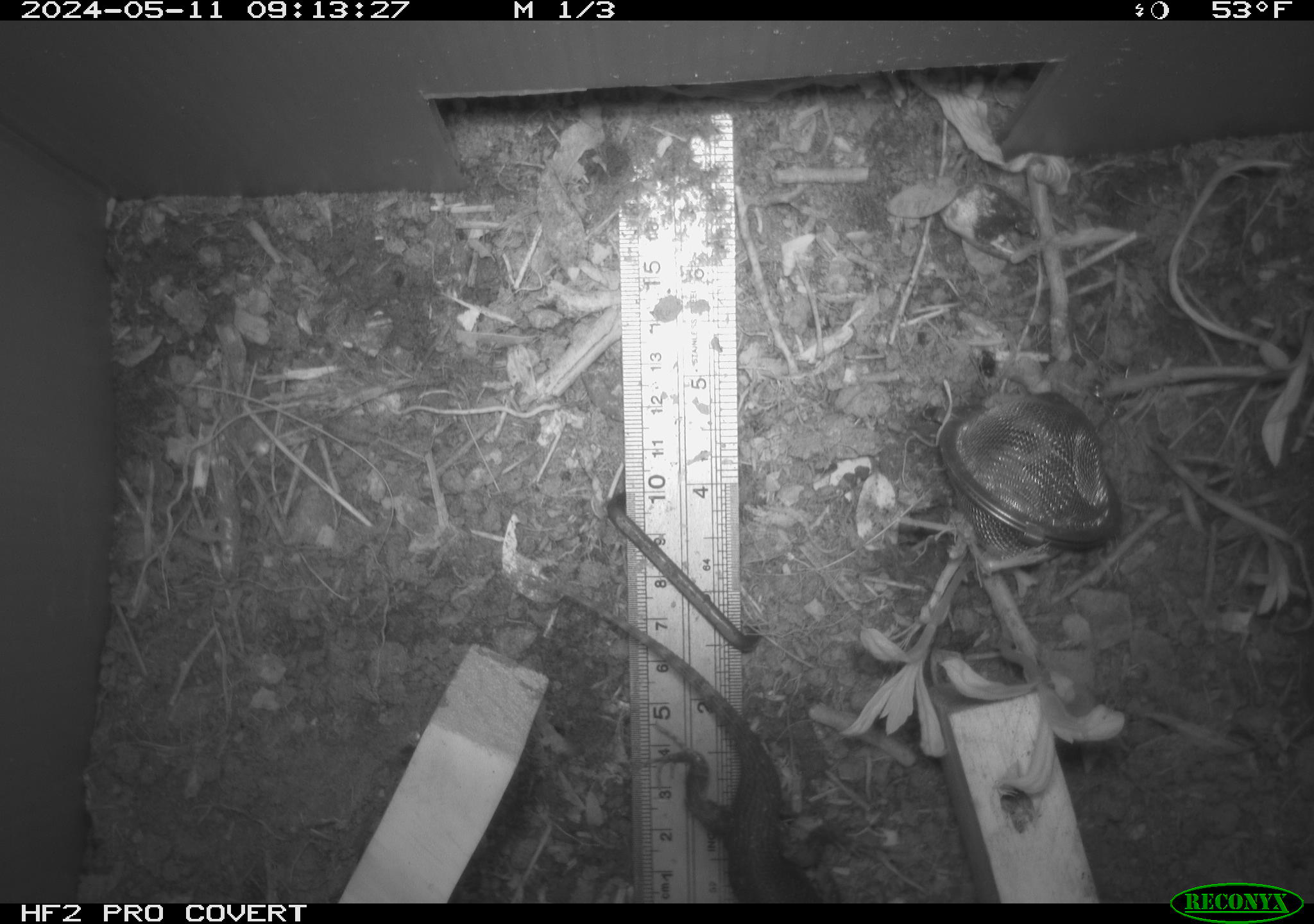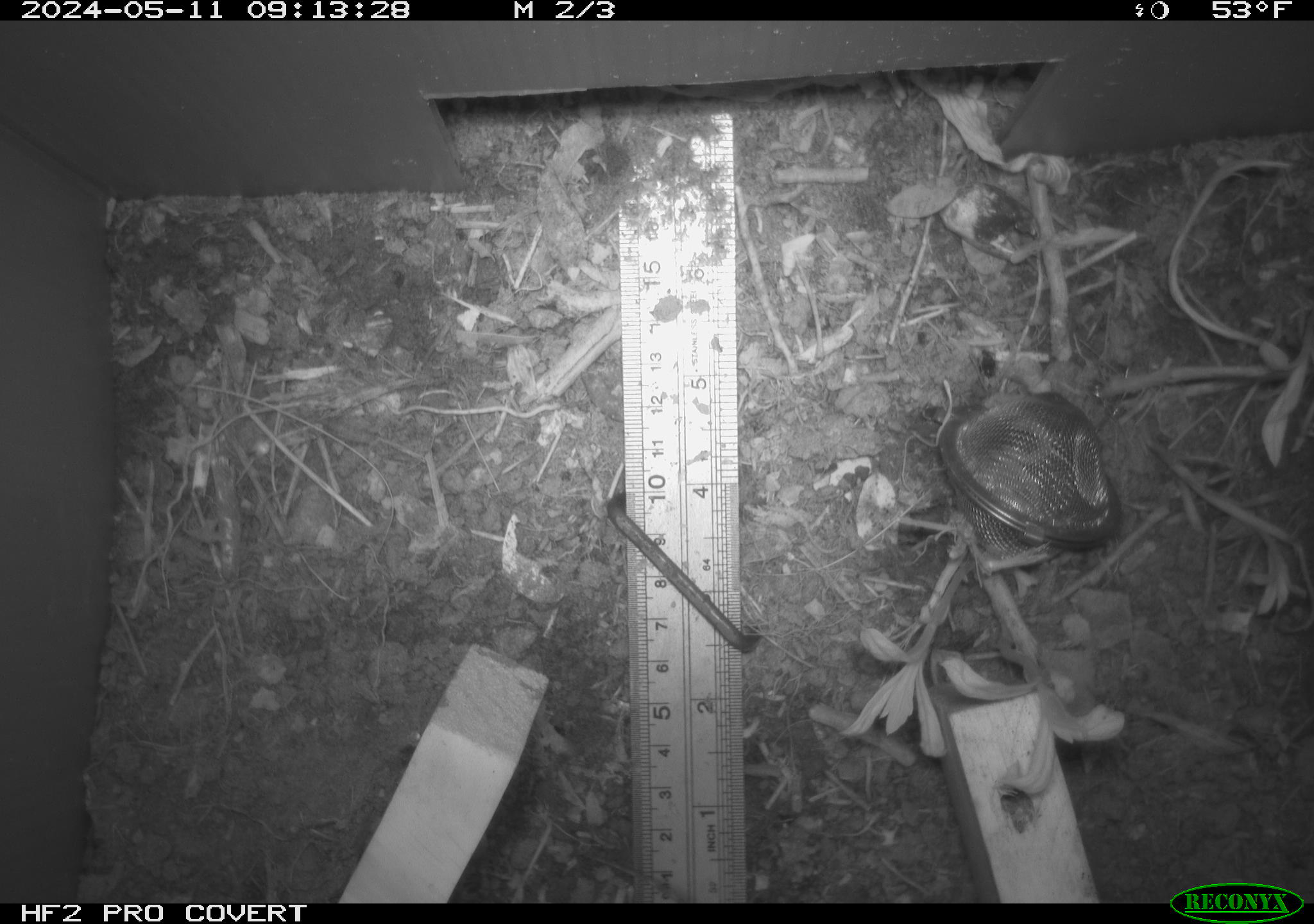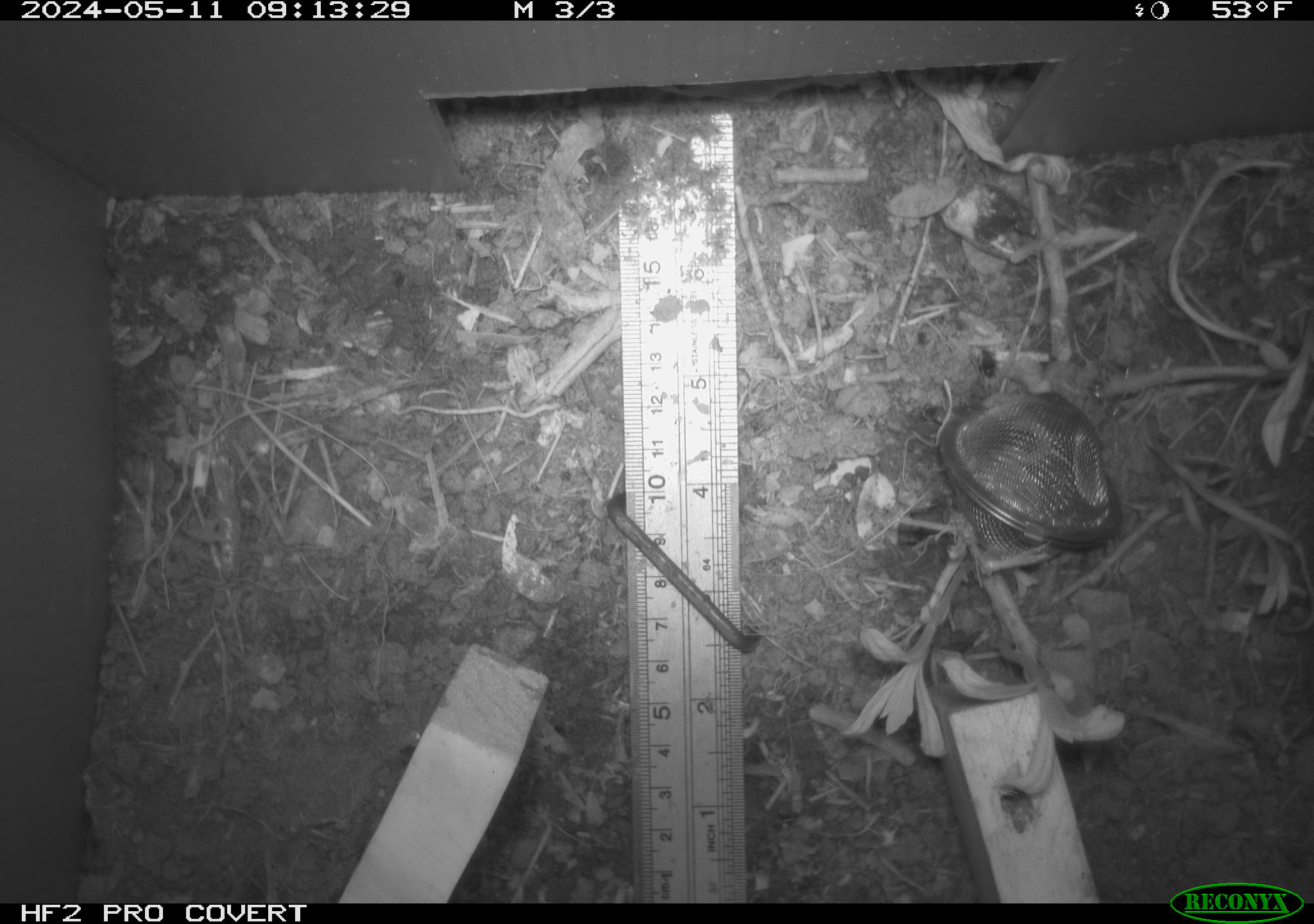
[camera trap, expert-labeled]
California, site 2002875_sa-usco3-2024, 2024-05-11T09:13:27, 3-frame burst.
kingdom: Animalia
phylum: Chordata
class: Reptilia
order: Squamata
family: Phrynosomatidae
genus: Sceloporus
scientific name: Sceloporus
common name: spiny lizards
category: sceloporus species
Sceloporus species (spiny lizards) (Sceloporus).